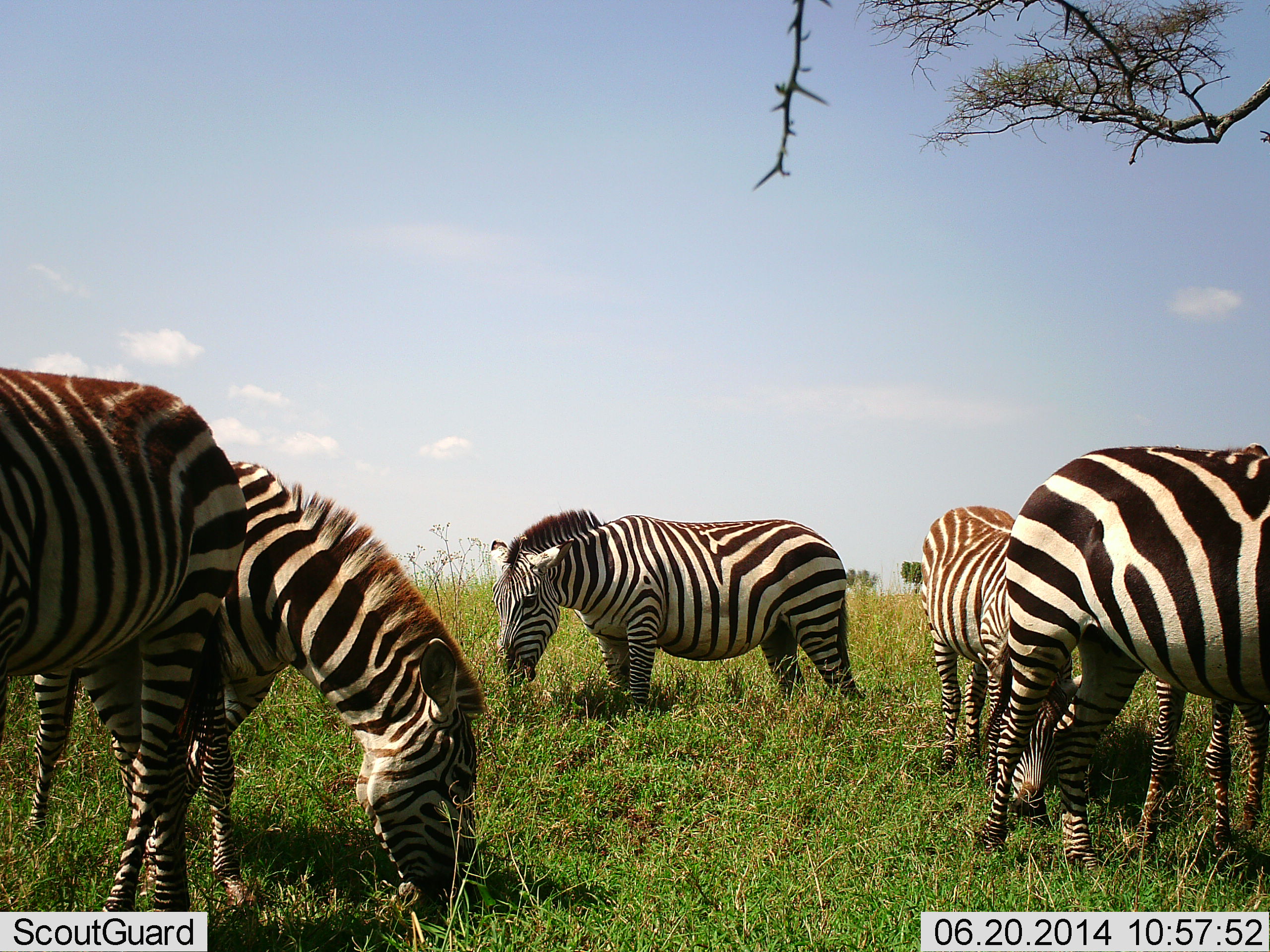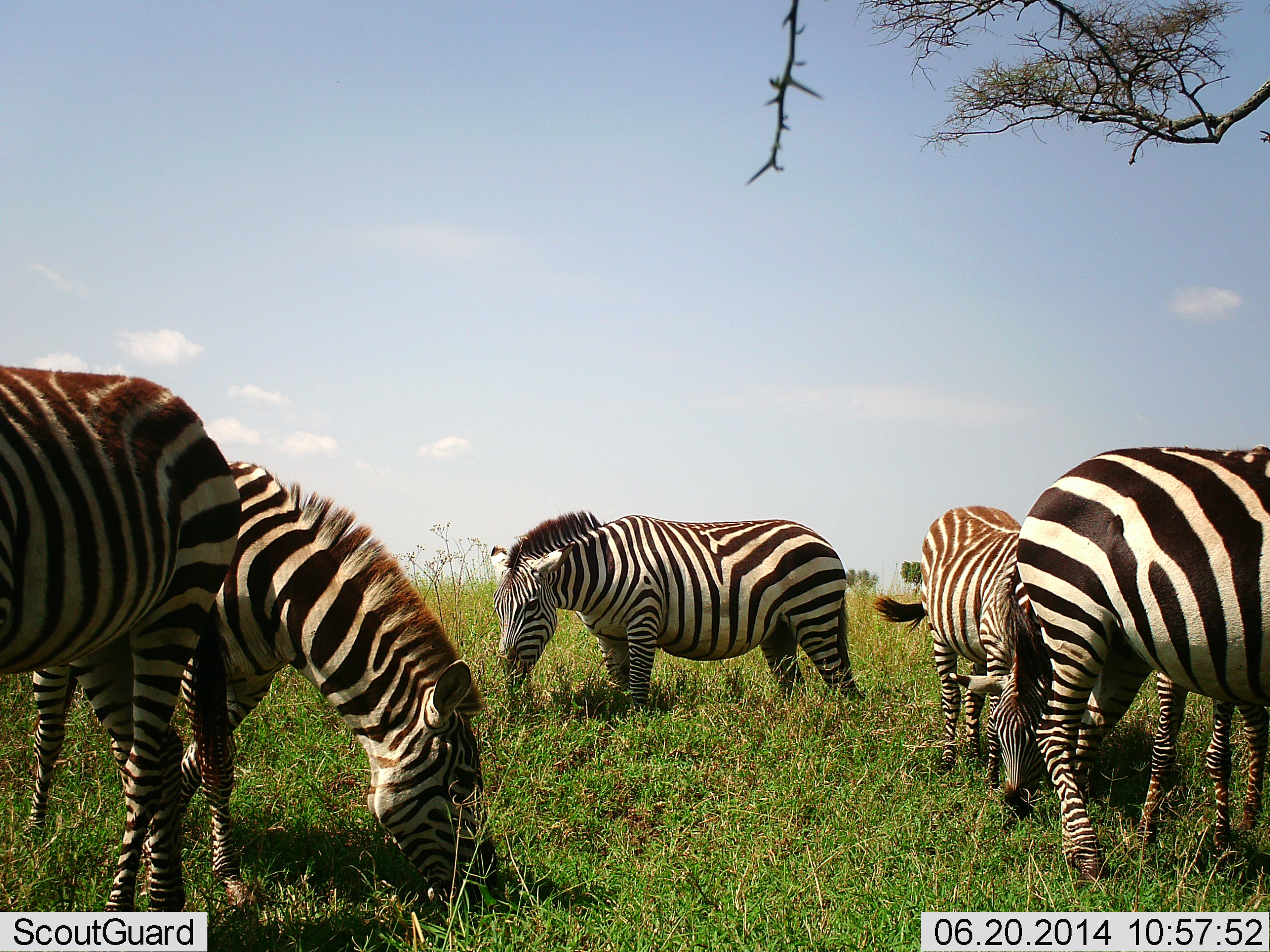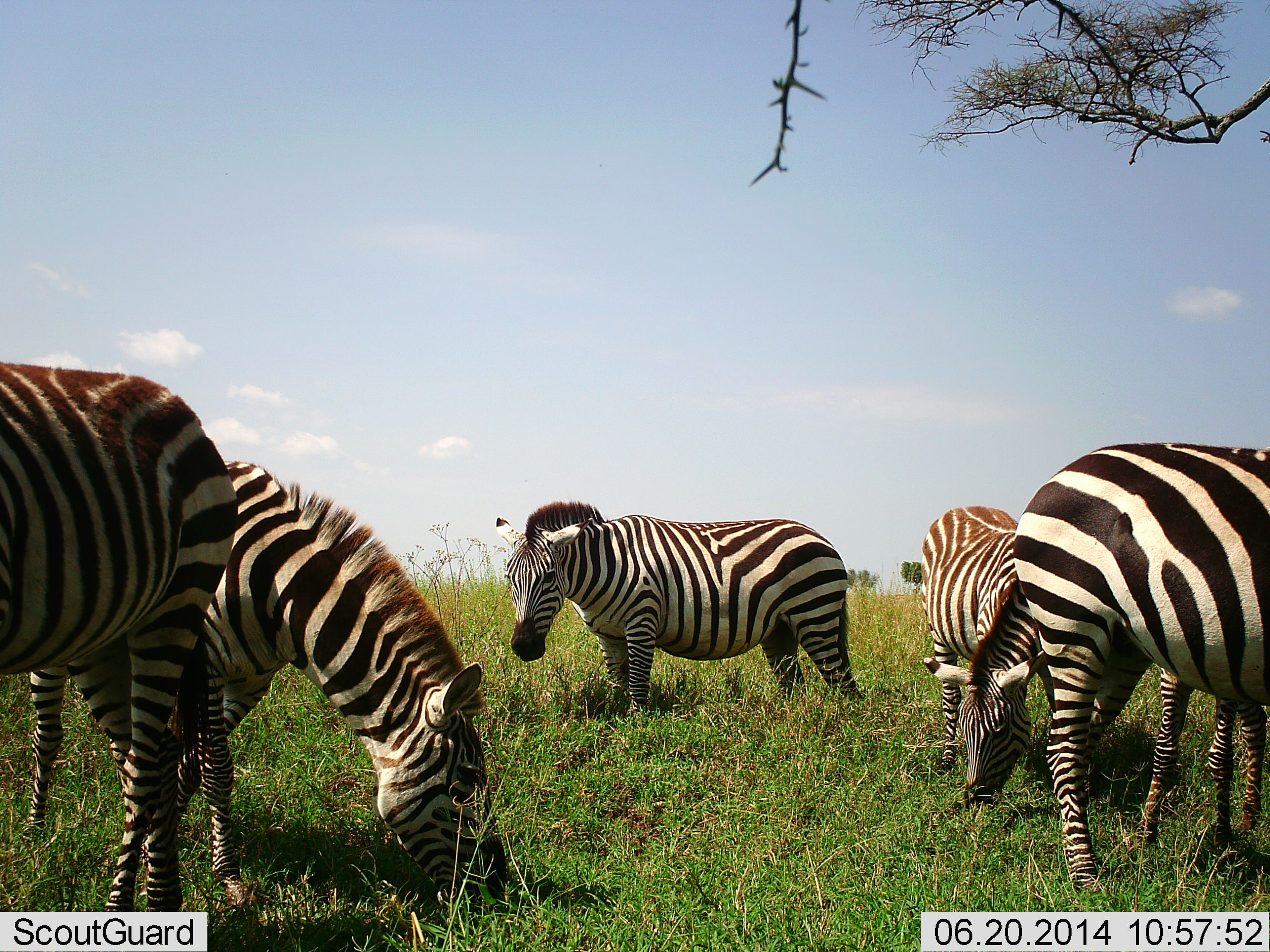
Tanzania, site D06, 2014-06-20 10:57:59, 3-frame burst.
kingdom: Animalia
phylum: Chordata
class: Mammalia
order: Perissodactyla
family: Equidae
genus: Equus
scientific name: Equus quagga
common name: plains zebra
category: zebra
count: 5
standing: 40%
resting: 0%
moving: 20%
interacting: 0%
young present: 0%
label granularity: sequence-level